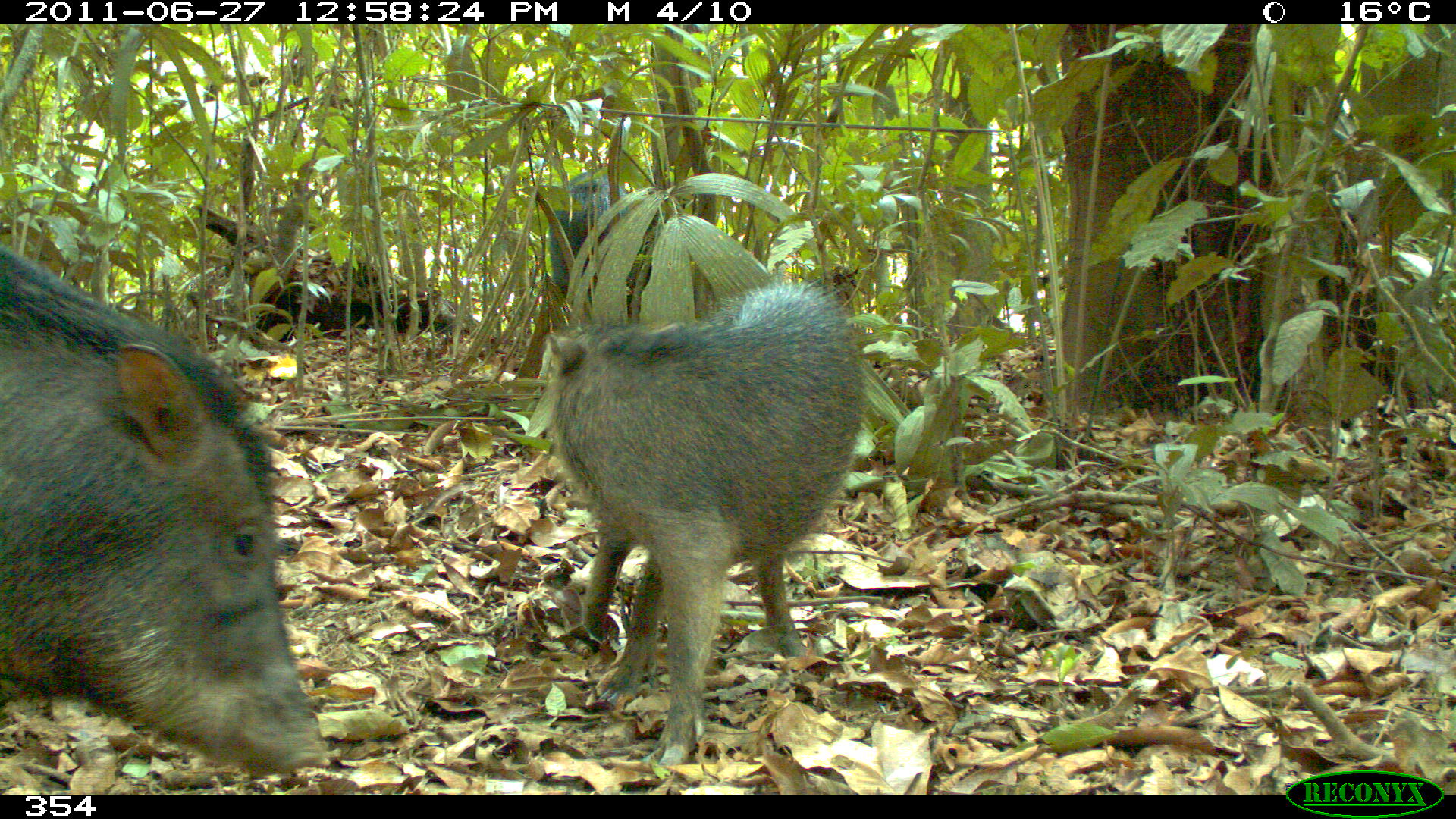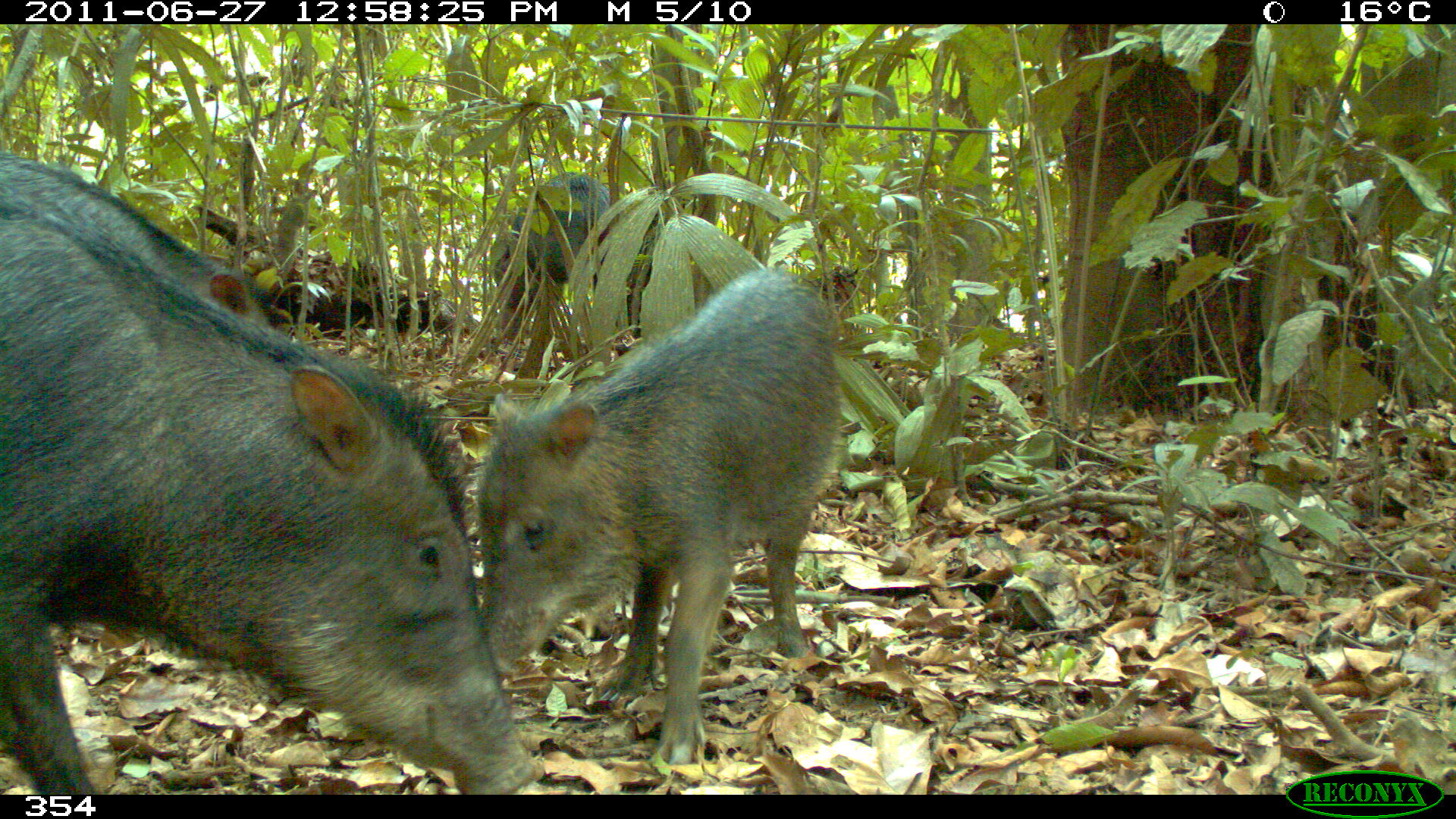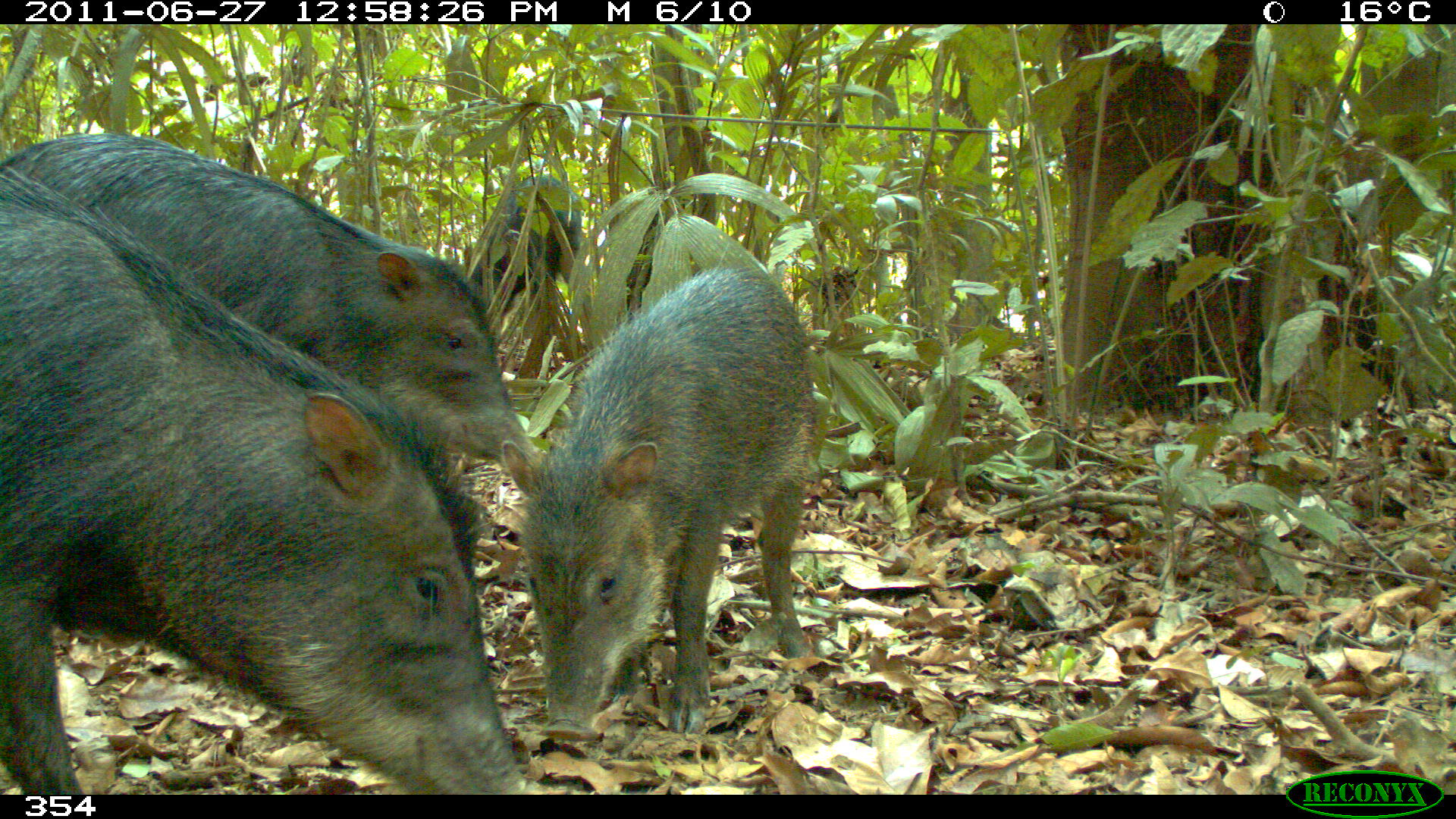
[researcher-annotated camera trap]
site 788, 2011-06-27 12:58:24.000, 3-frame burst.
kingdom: Animalia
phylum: Chordata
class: Mammalia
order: Artiodactyla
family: Tayassuidae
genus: Tayassu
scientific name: Tayassu pecari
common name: white-lipped peccary